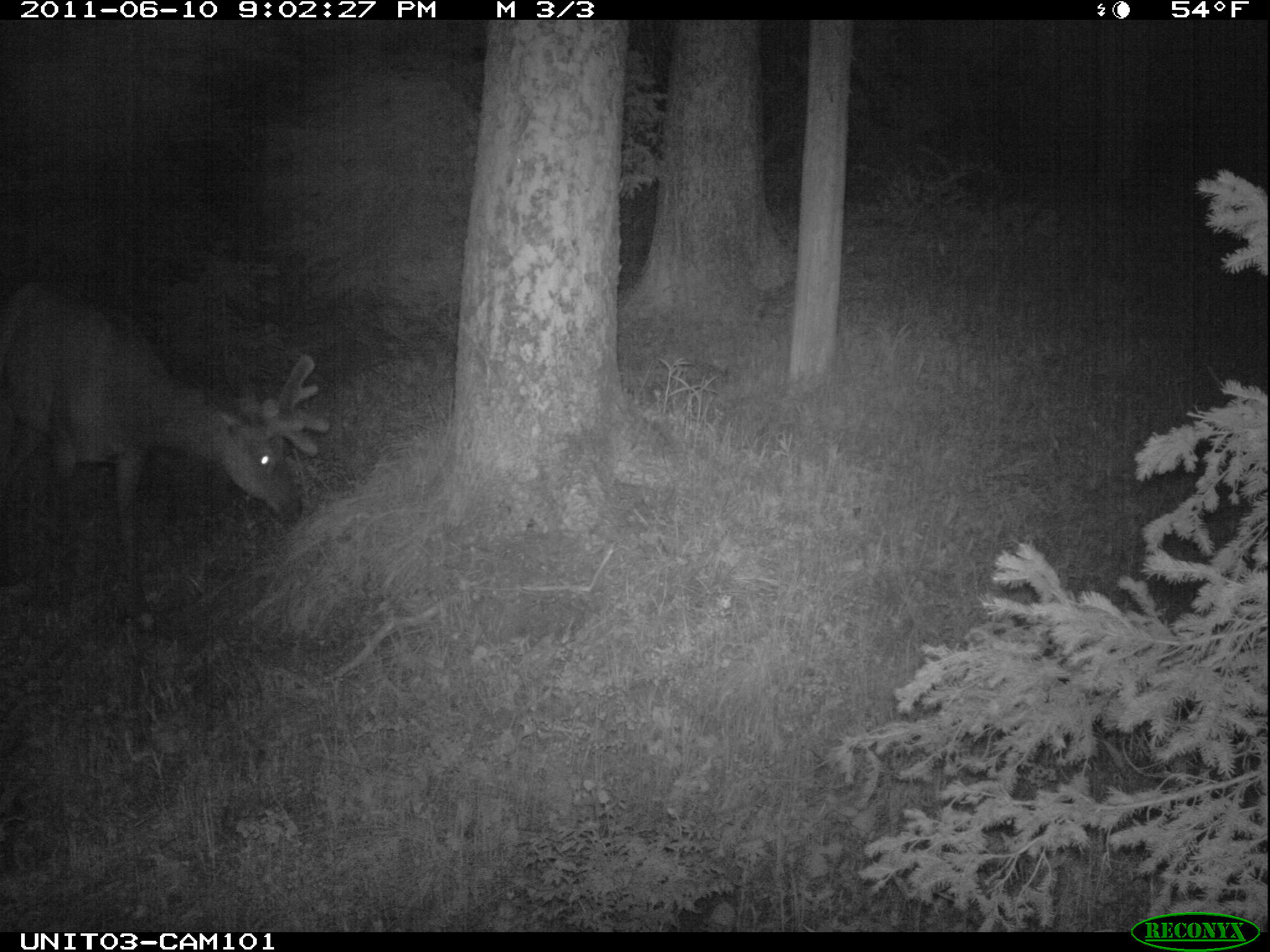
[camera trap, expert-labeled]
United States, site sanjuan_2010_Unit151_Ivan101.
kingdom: Animalia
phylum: Chordata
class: Mammalia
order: Artiodactyla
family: Cervidae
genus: Cervus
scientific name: Cervus elaphus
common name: red deer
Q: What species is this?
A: Cervus elaphus (red deer).